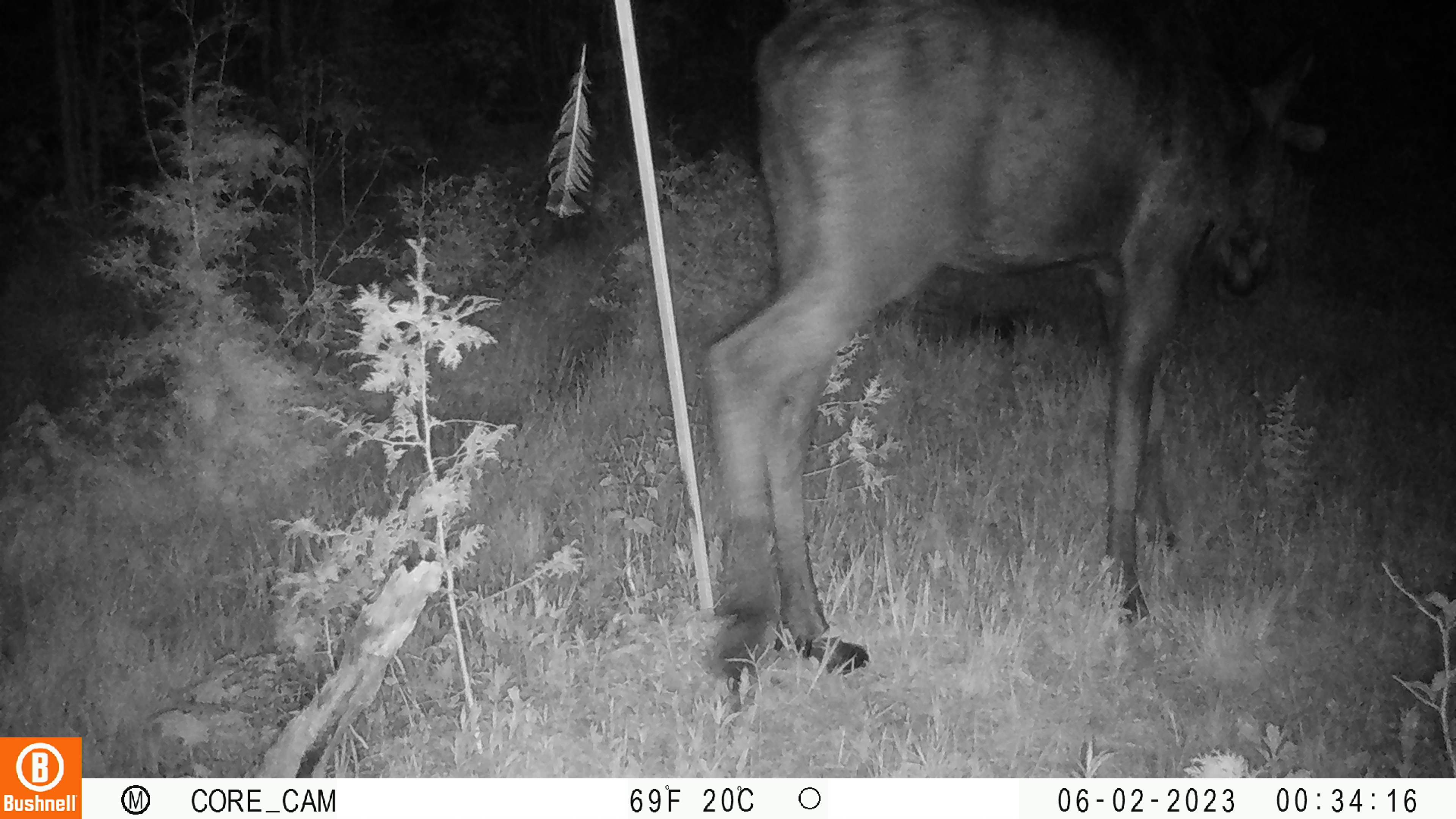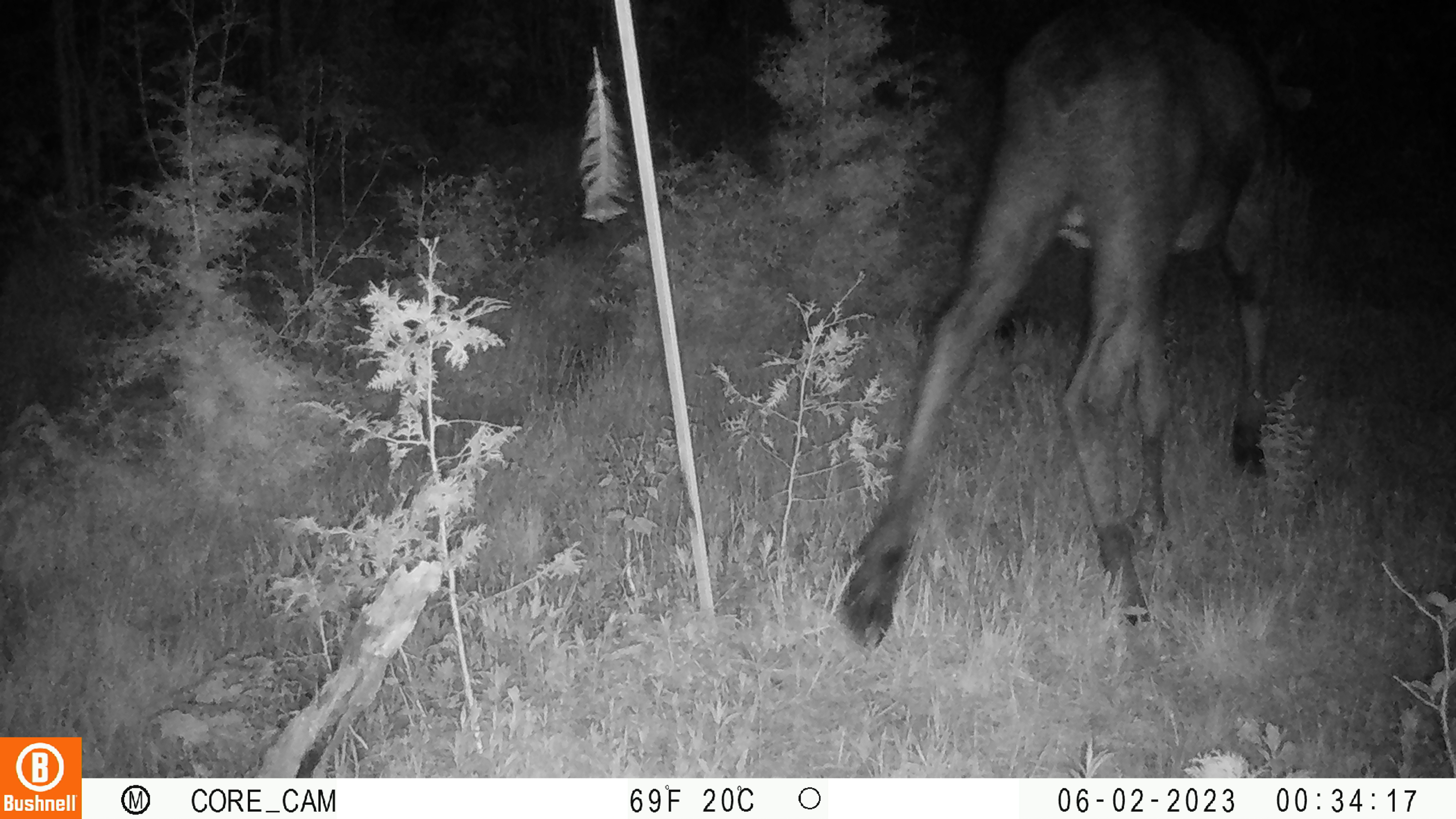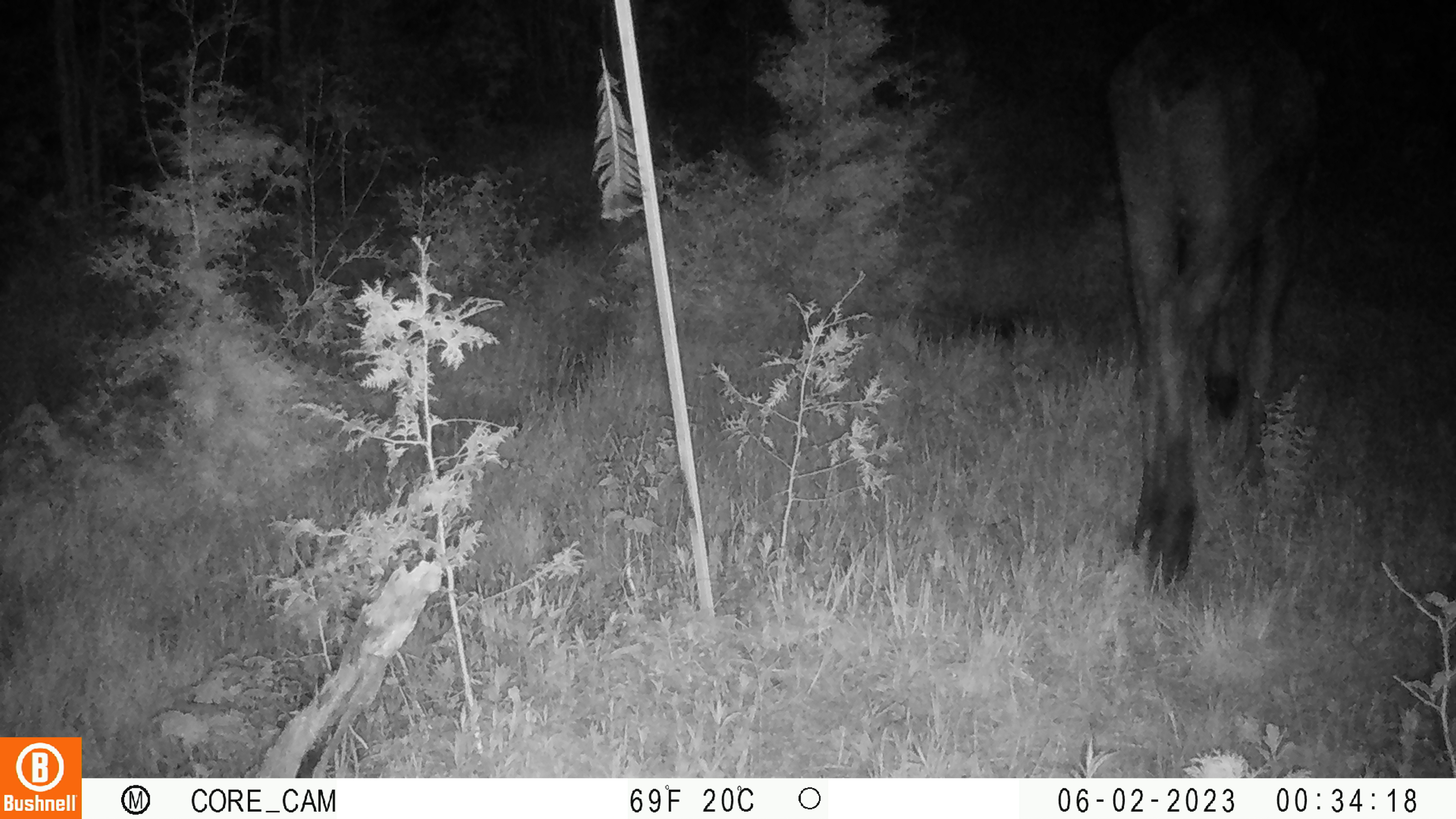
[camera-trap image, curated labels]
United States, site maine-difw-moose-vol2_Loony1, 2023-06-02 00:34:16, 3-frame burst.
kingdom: Animalia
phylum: Chordata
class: Mammalia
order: Artiodactyla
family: Cervidae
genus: Alces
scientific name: Alces alces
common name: moose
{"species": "moose (Alces alces)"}